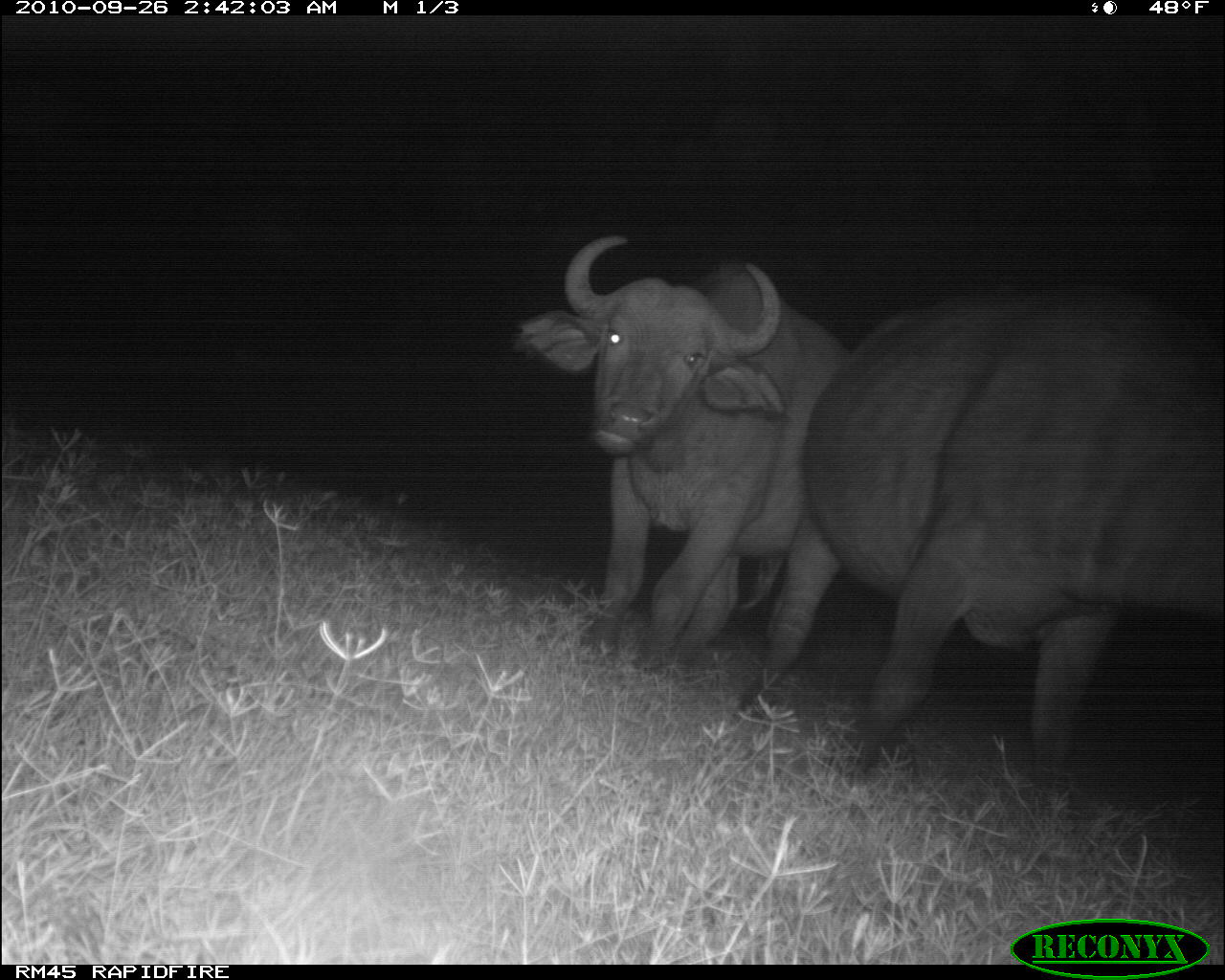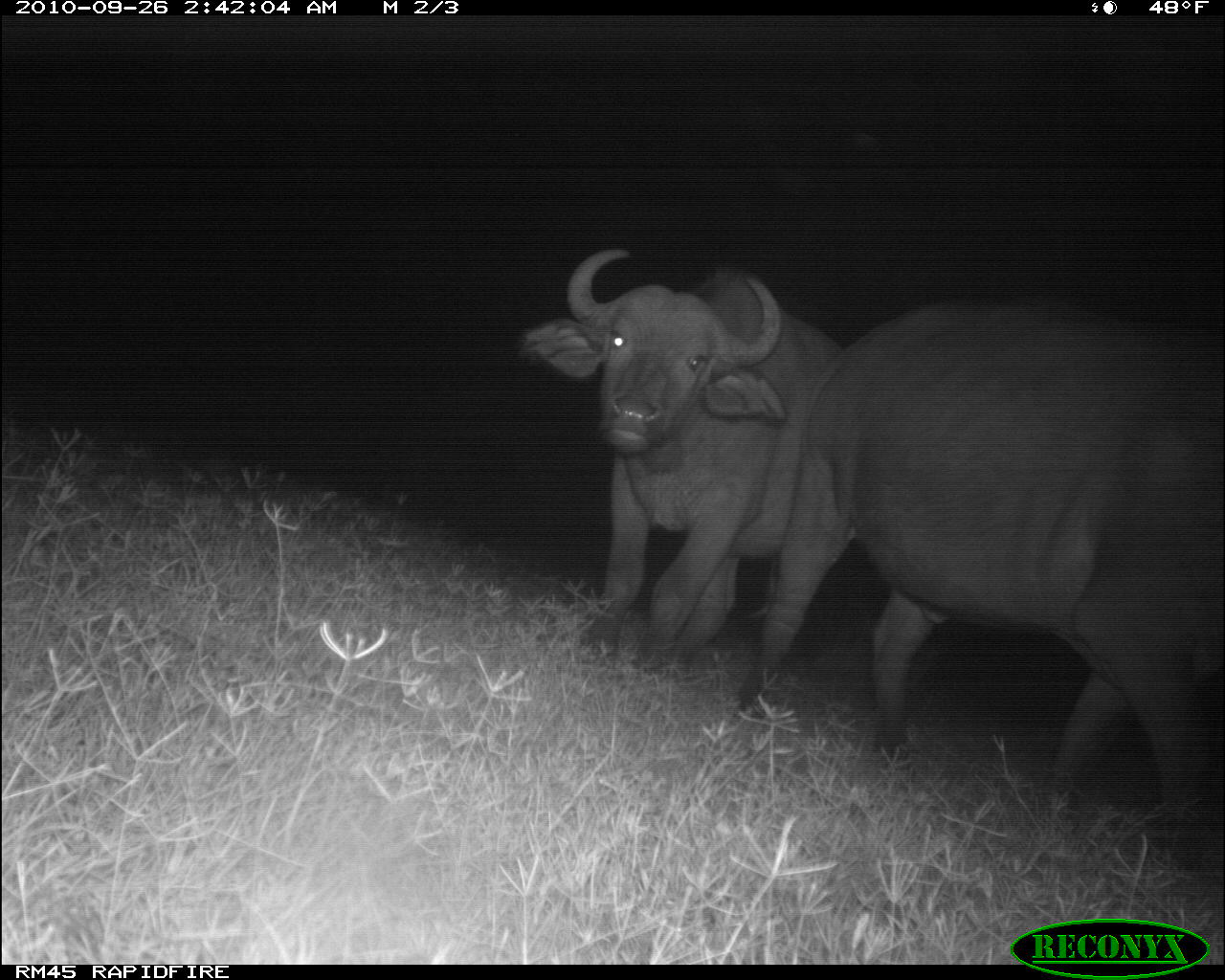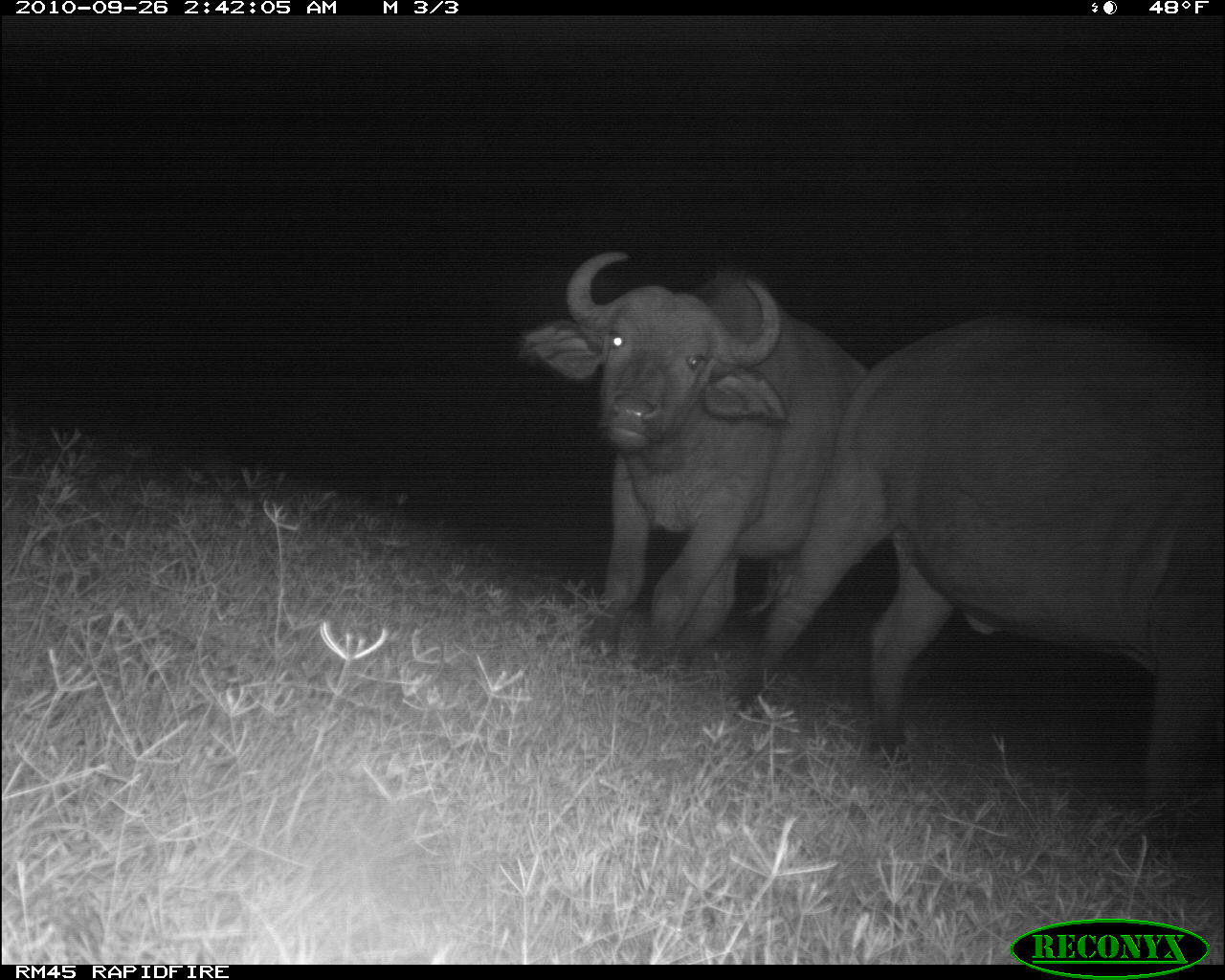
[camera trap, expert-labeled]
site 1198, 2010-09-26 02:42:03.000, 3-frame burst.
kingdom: Animalia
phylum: Chordata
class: Mammalia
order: Artiodactyla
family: Bovidae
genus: Syncerus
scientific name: Syncerus caffer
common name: african buffalo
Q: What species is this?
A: Syncerus caffer (african buffalo).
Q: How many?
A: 2.